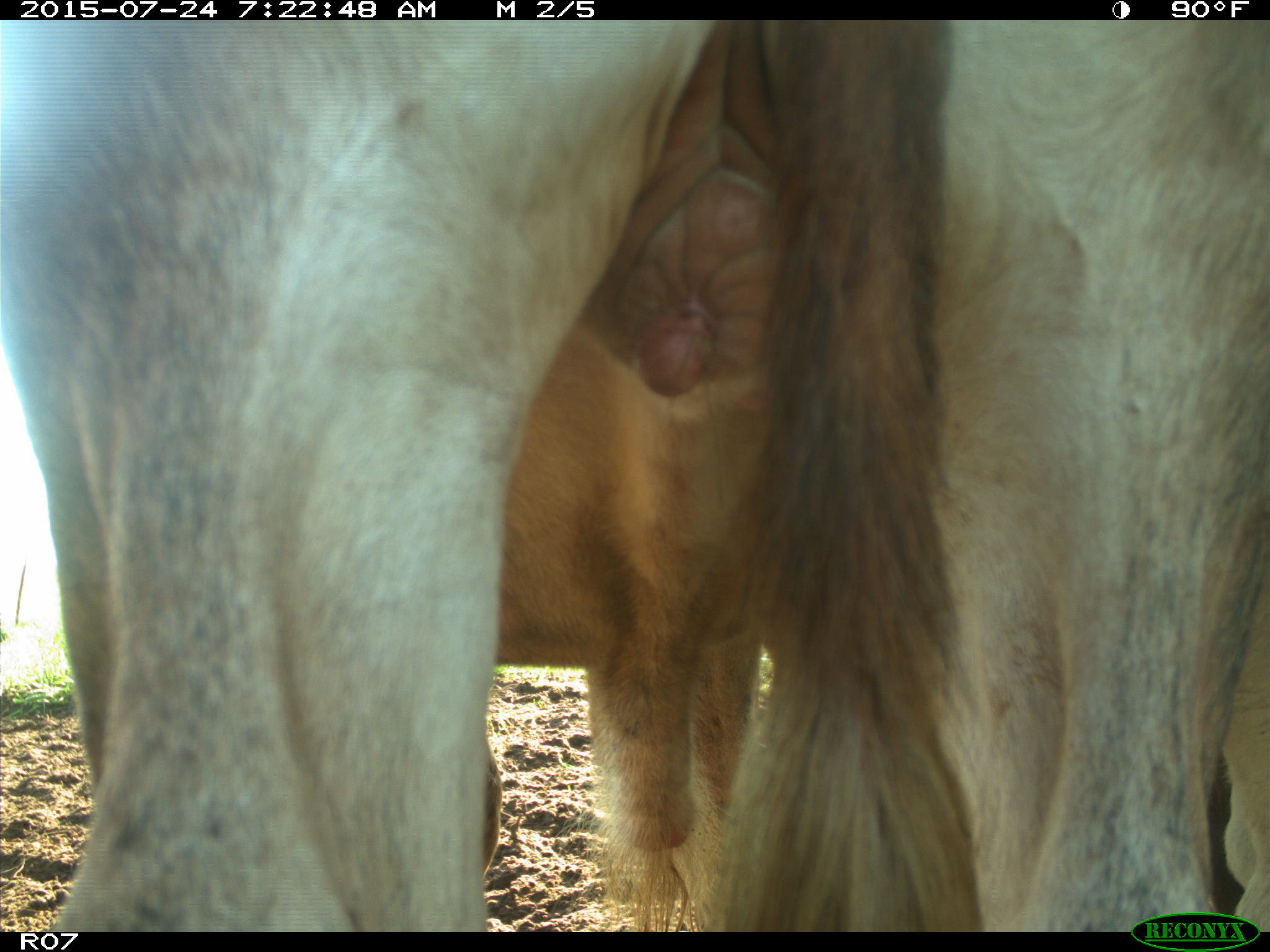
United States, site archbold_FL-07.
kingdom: Animalia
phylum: Chordata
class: Mammalia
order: Artiodactyla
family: Bovidae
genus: Bos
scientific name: Bos taurus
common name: domestic cow